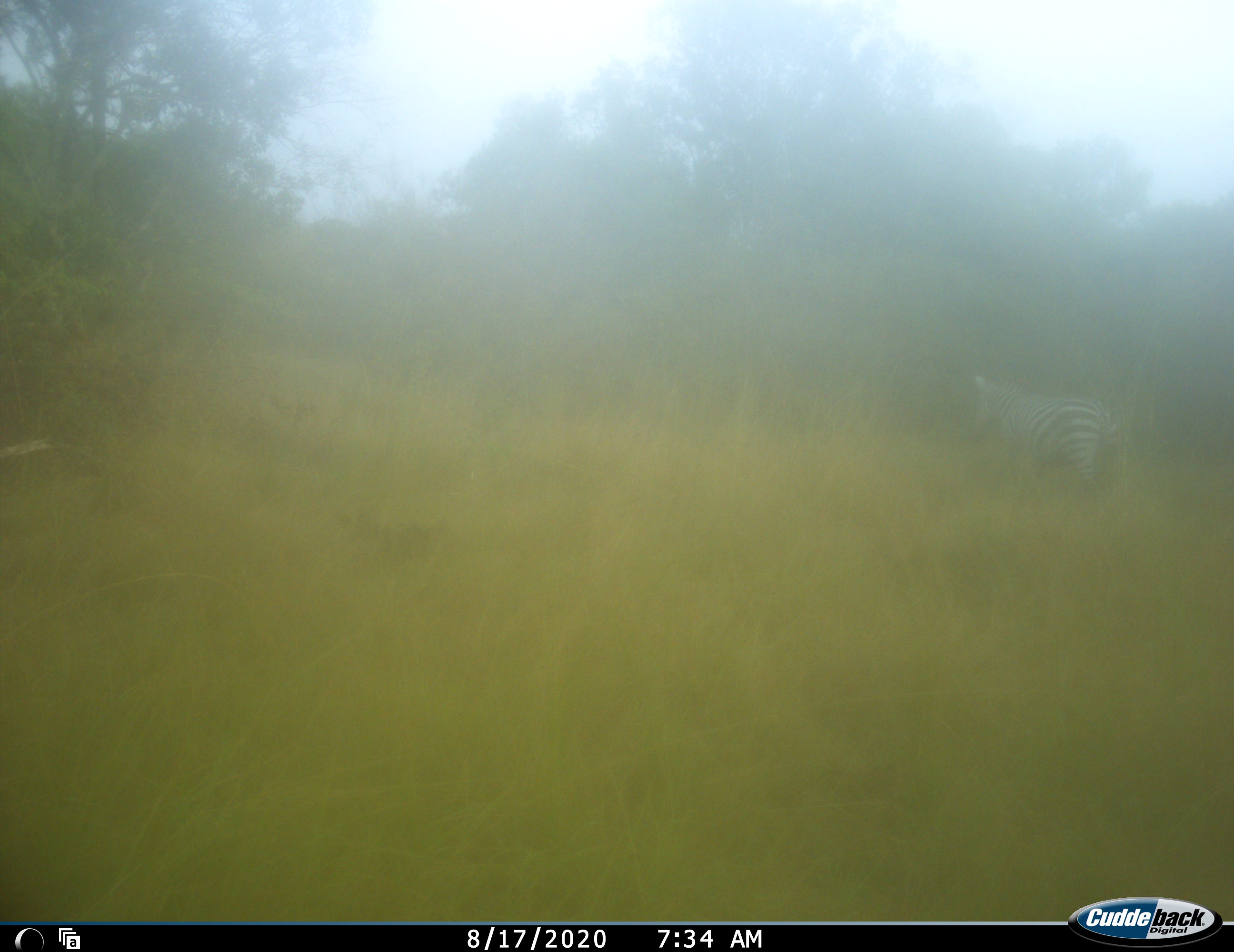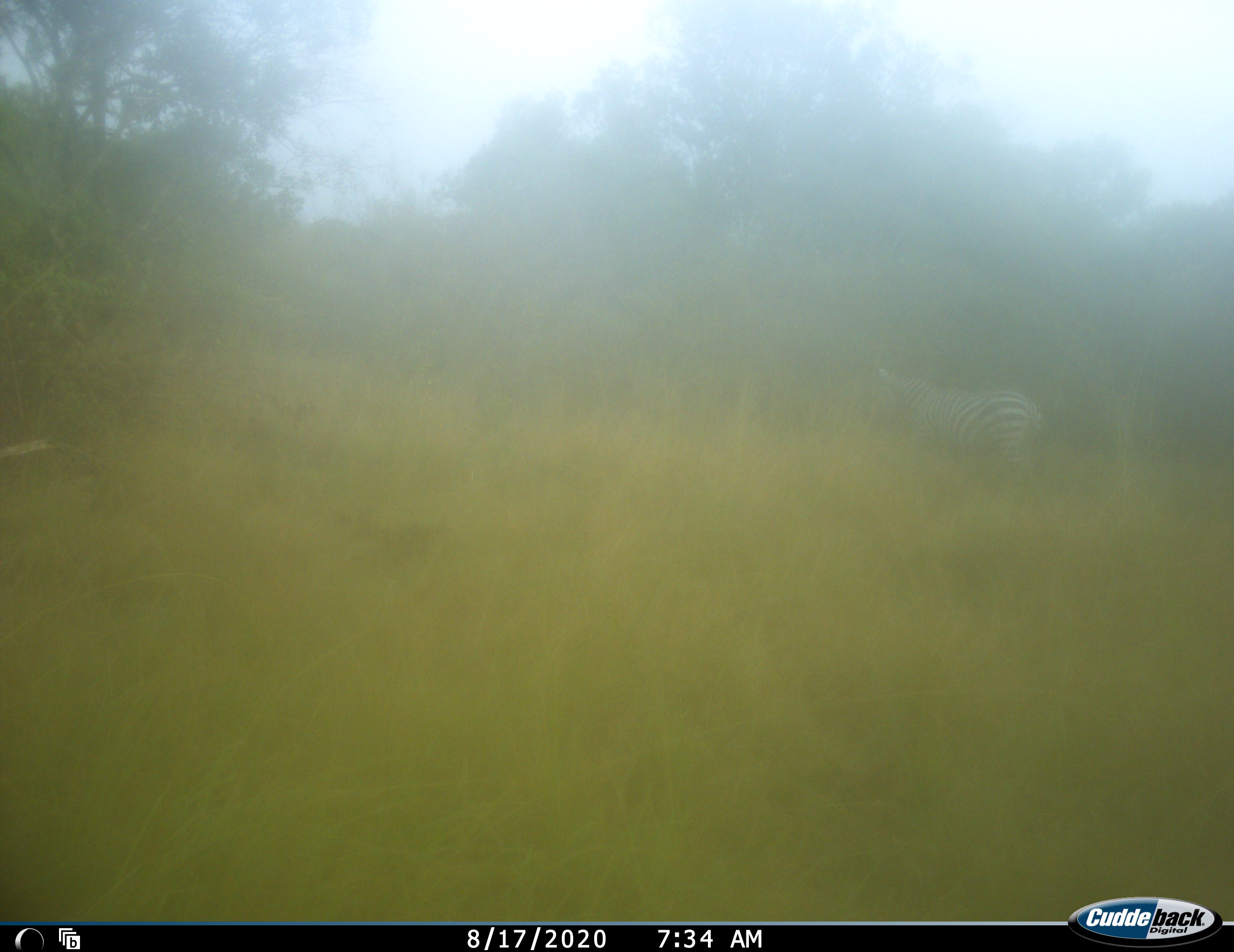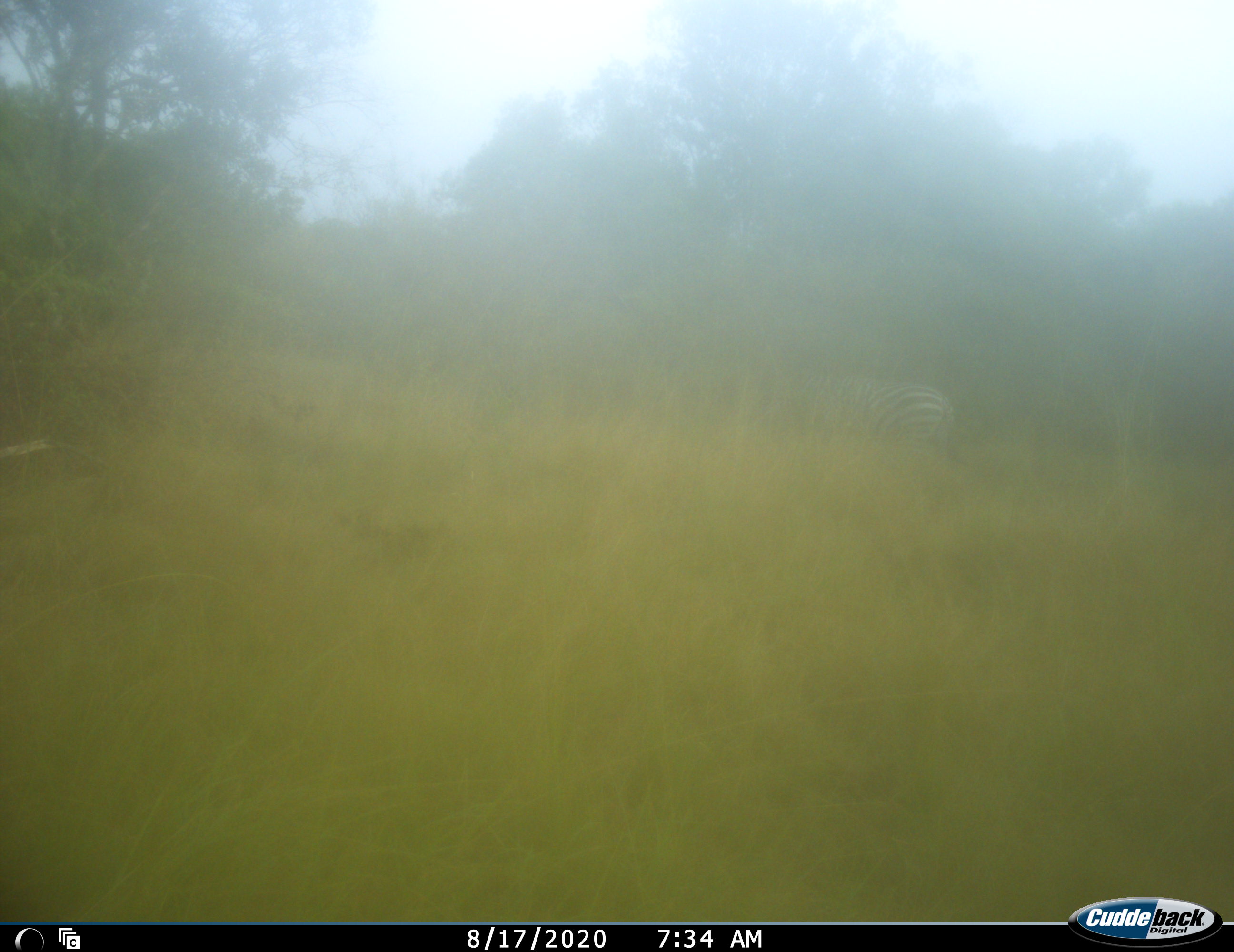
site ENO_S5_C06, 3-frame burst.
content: unidentified animal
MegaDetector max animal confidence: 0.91